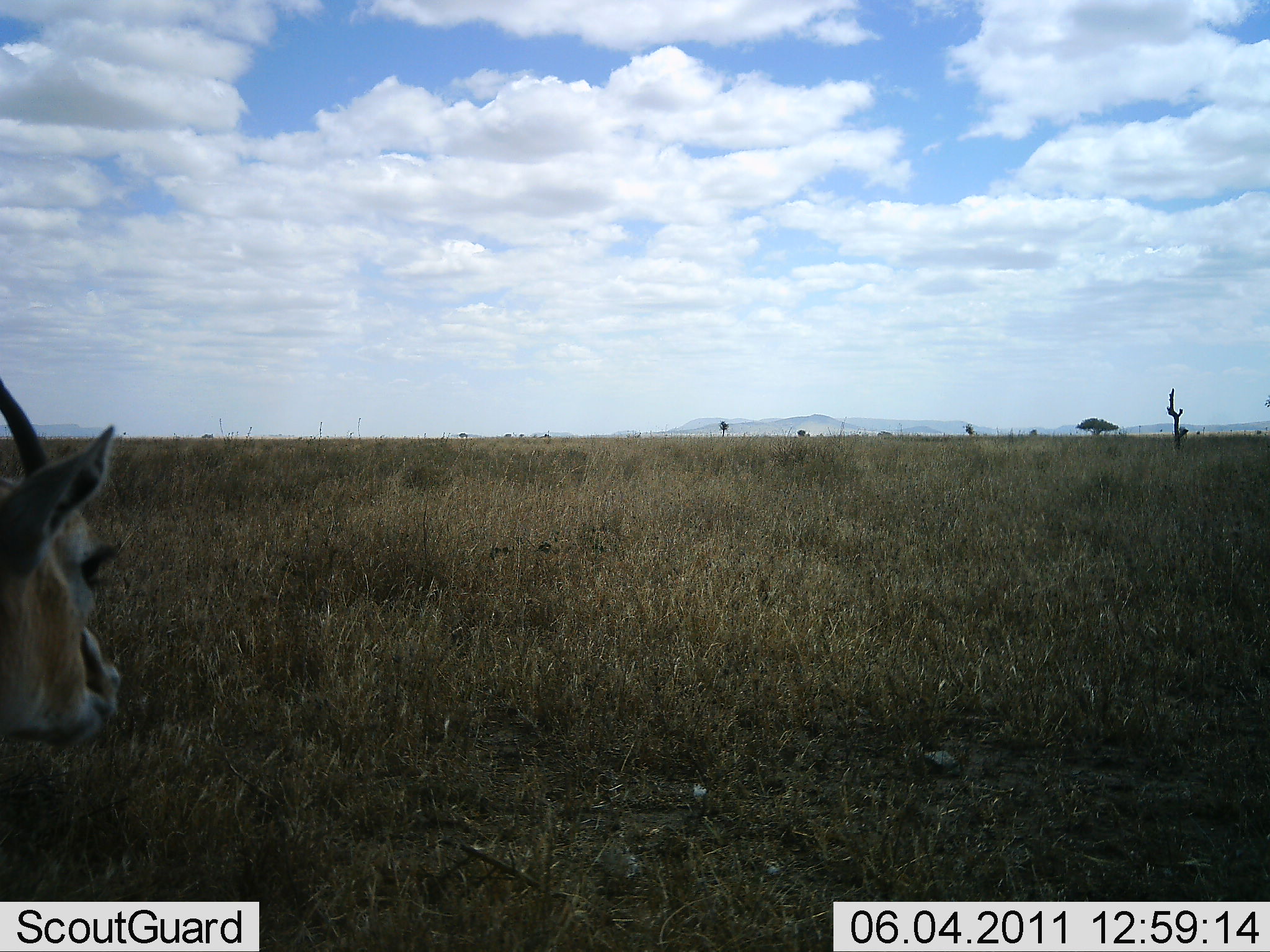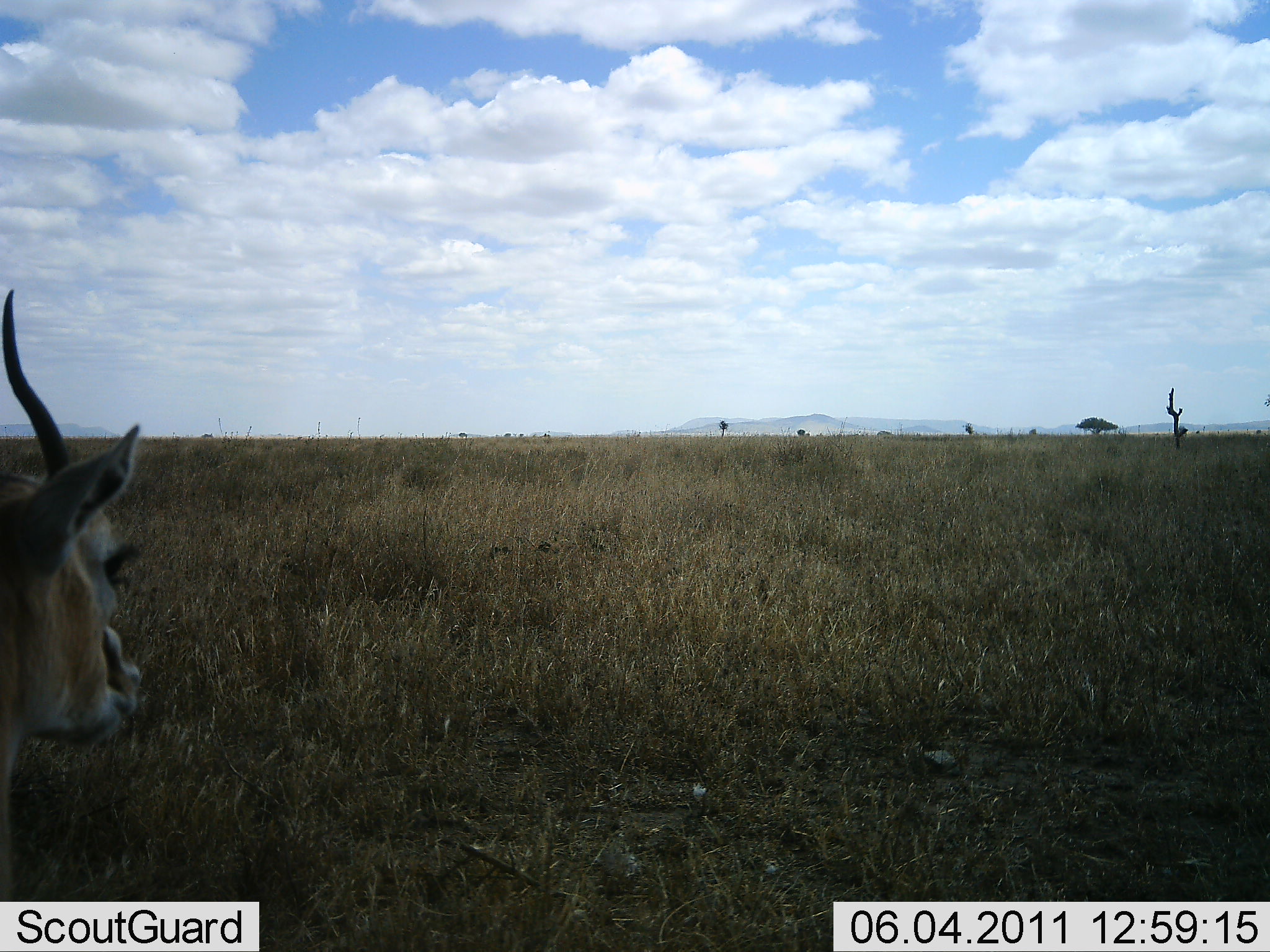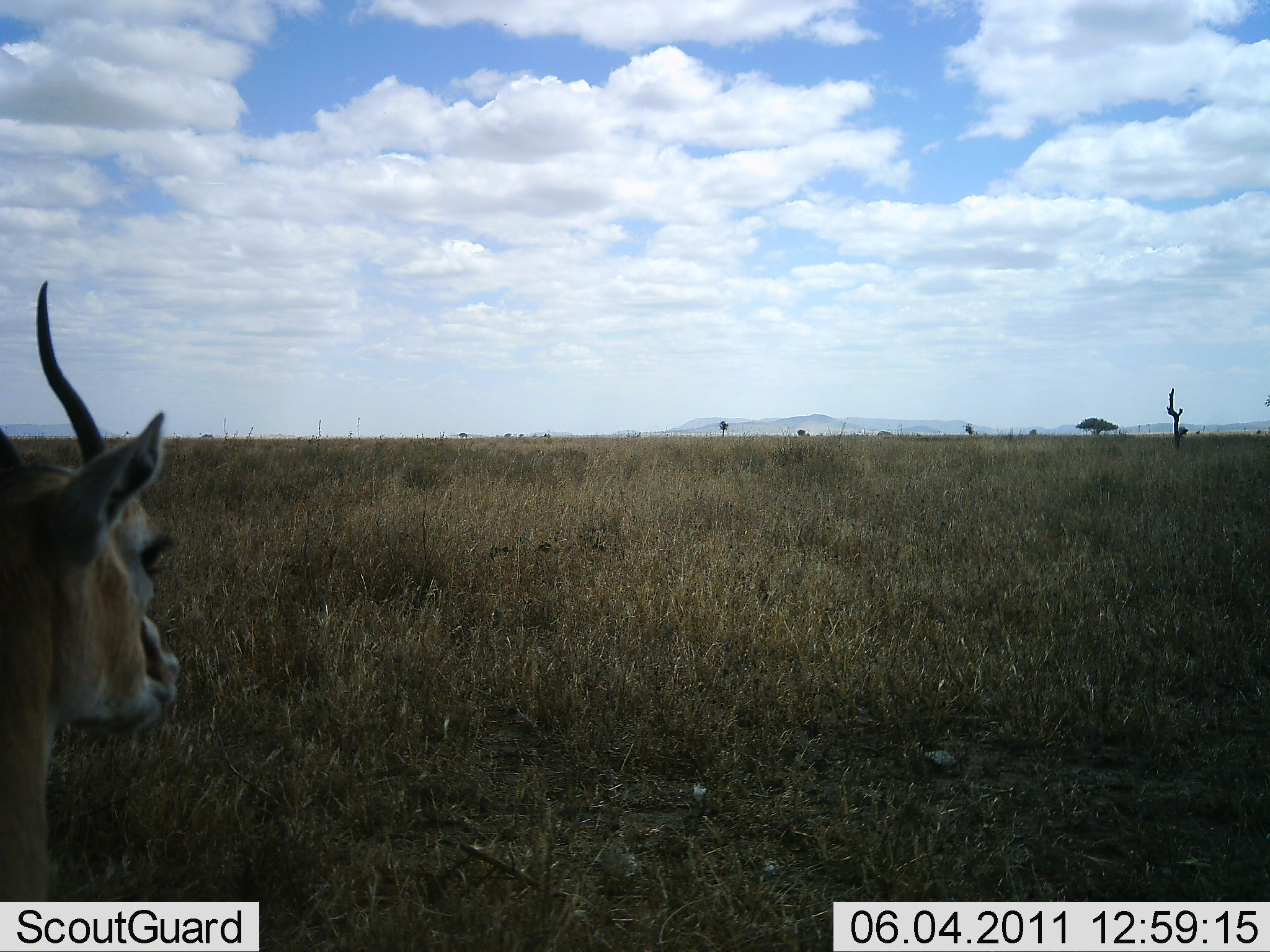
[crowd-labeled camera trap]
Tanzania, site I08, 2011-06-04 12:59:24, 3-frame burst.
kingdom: Animalia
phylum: Chordata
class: Mammalia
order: Artiodactyla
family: Bovidae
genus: Nanger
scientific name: Nanger granti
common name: grant's gazelle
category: gazellegrants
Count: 1.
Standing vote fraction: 70%.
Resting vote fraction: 10%.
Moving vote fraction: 30%.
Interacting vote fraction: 0%.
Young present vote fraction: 0%.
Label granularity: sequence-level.